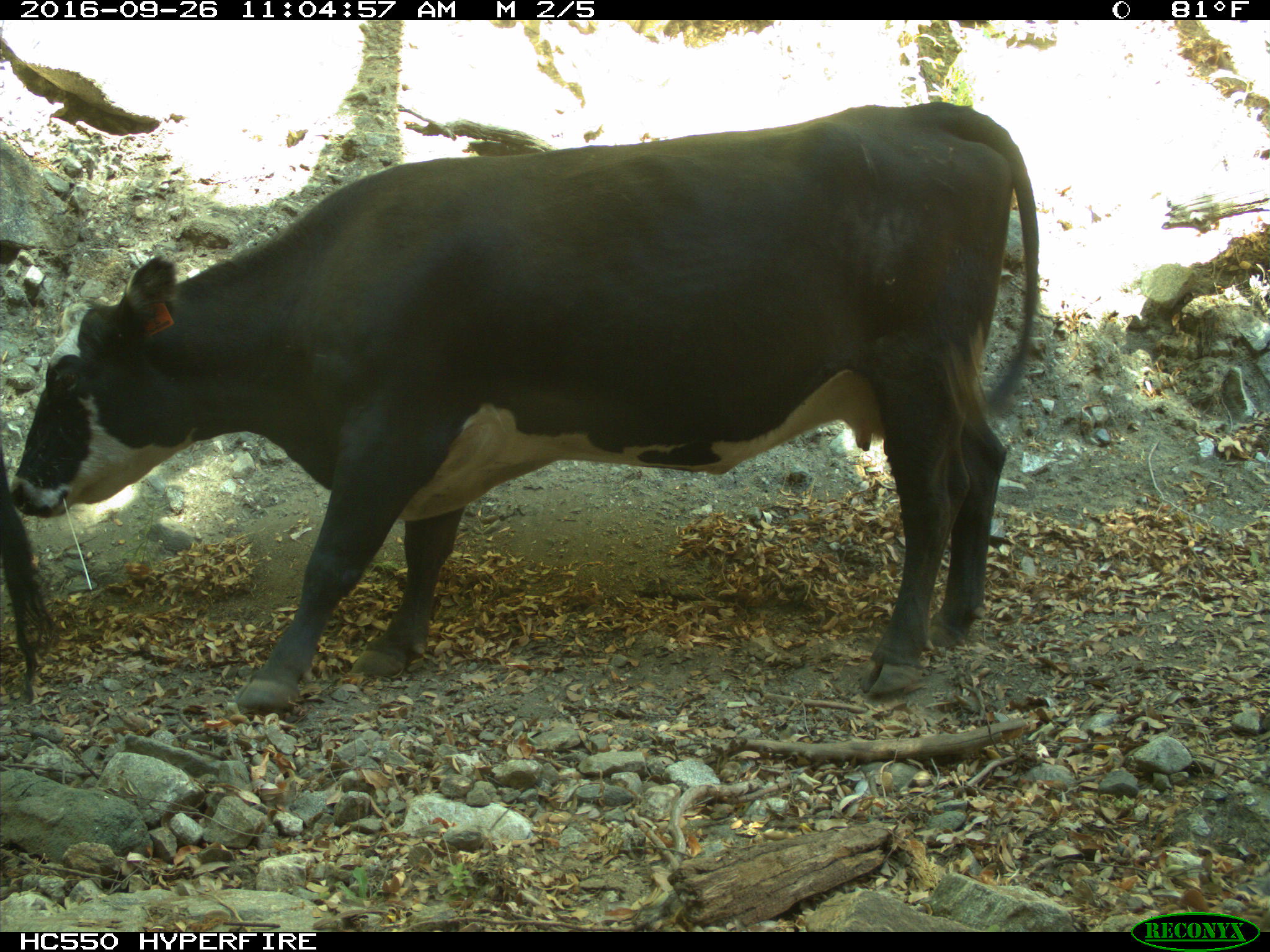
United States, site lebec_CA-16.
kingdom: Animalia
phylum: Chordata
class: Mammalia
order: Artiodactyla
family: Bovidae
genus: Bos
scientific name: Bos taurus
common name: domestic cow